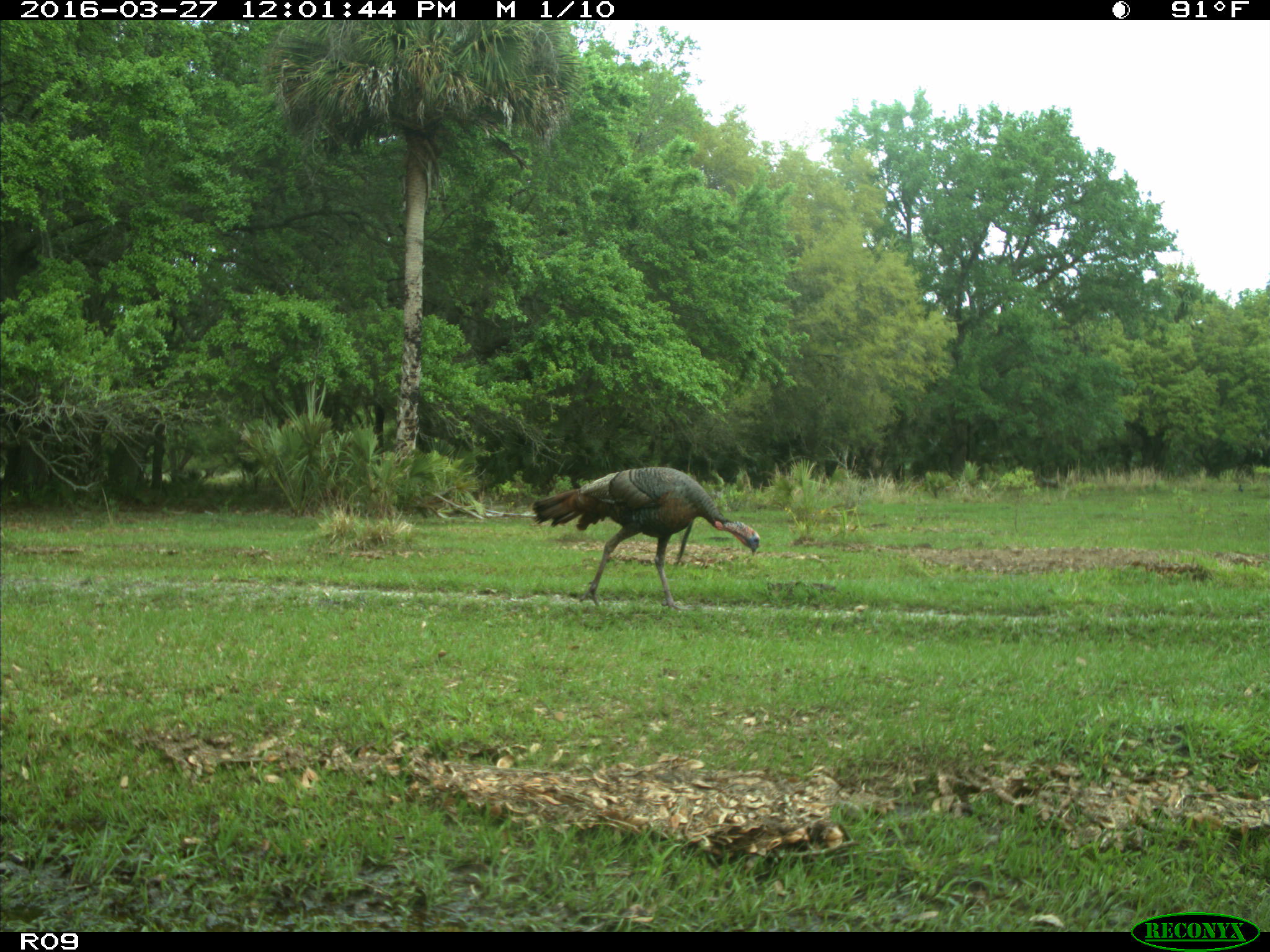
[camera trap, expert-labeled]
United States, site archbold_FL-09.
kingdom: Animalia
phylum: Chordata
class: Aves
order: Galliformes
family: Phasianidae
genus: Meleagris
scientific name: Meleagris gallopavo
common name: wild turkey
Meleagris gallopavo (wild turkey).